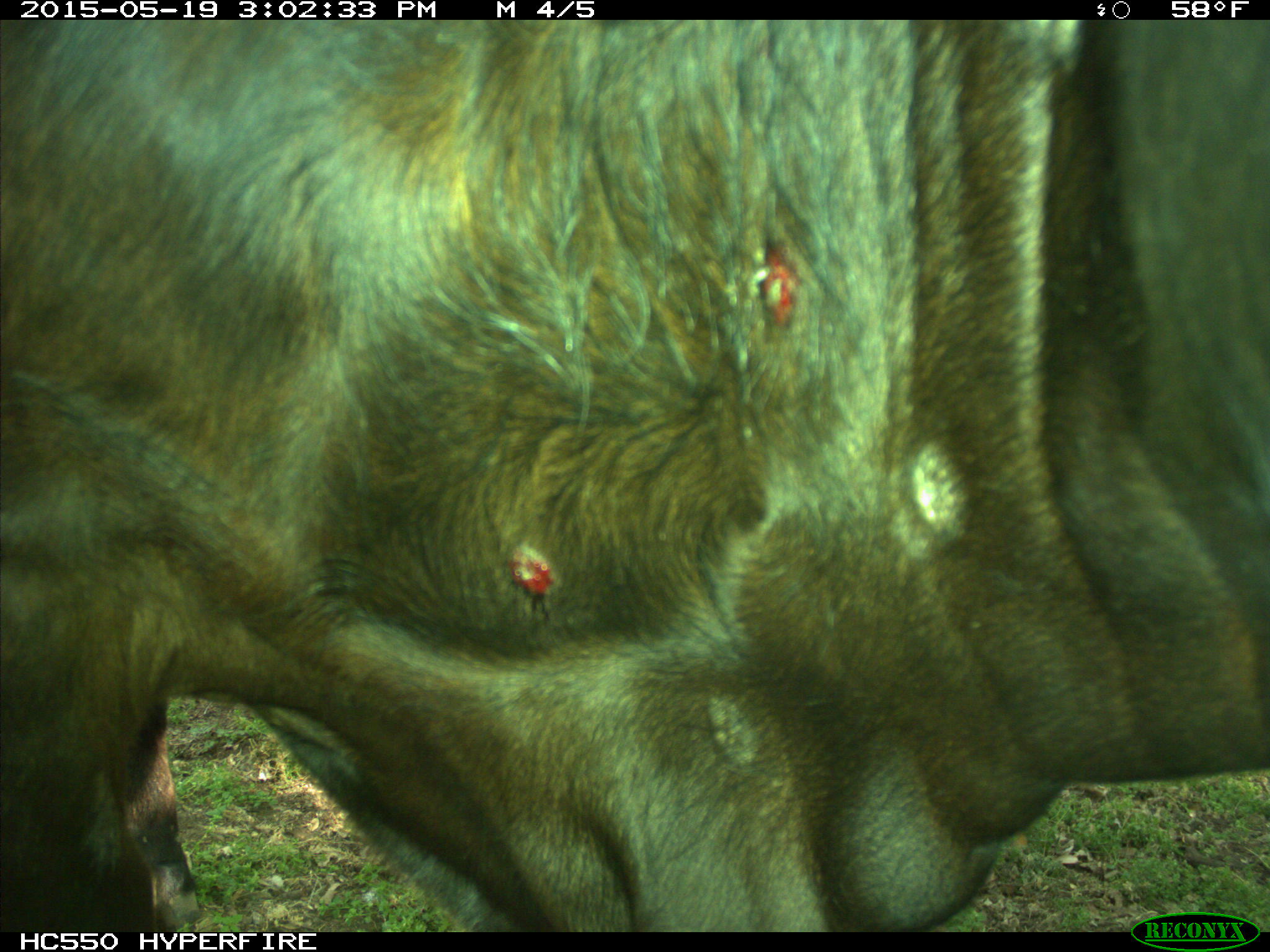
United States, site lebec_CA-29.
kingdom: Animalia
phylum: Chordata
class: Mammalia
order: Artiodactyla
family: Bovidae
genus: Bos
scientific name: Bos taurus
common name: domestic cow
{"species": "Bos taurus (domestic cow)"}